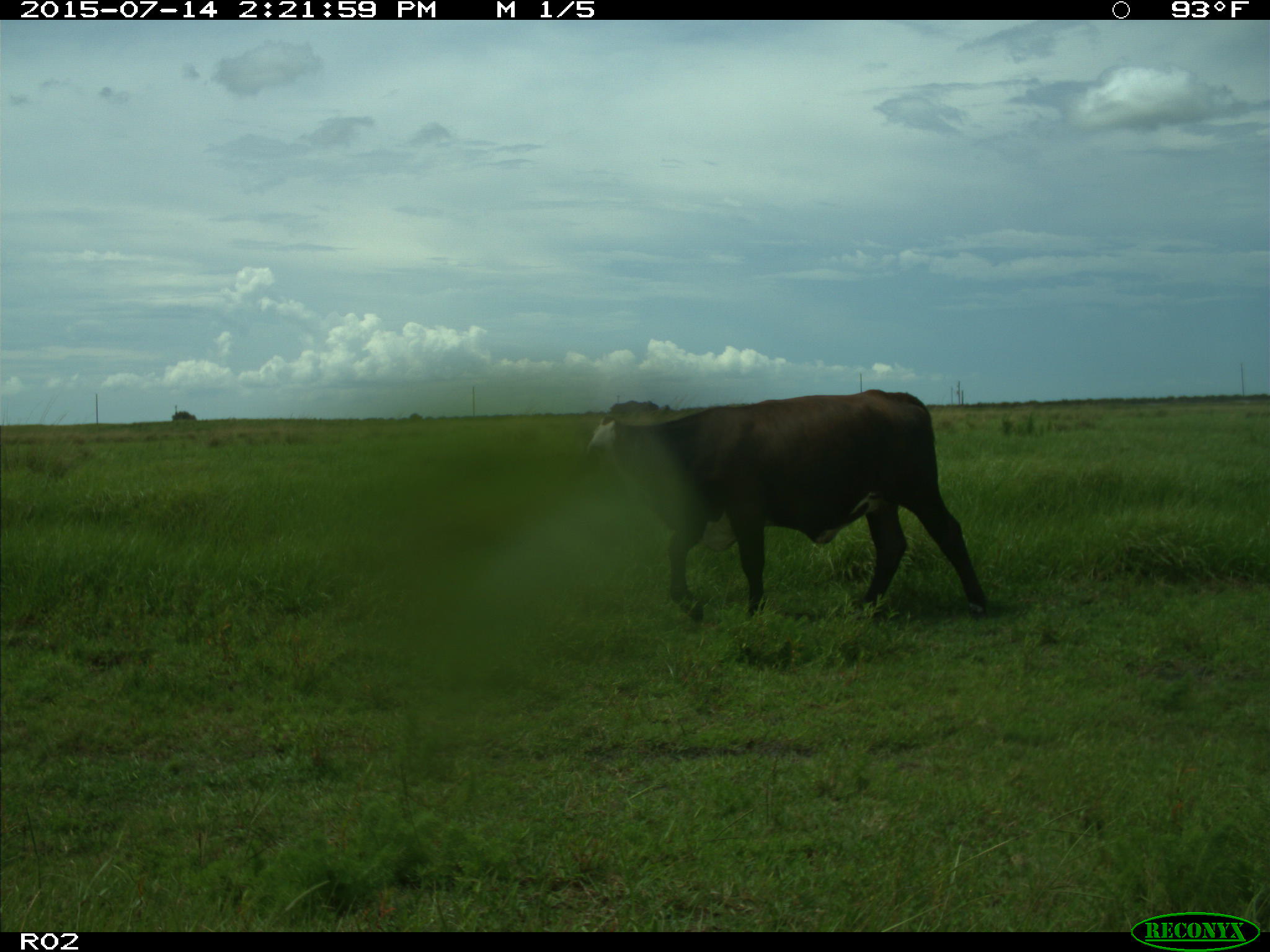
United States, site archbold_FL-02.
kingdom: Animalia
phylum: Chordata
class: Mammalia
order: Artiodactyla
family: Bovidae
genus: Bos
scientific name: Bos taurus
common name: domestic cow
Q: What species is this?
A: Bos taurus (domestic cow).